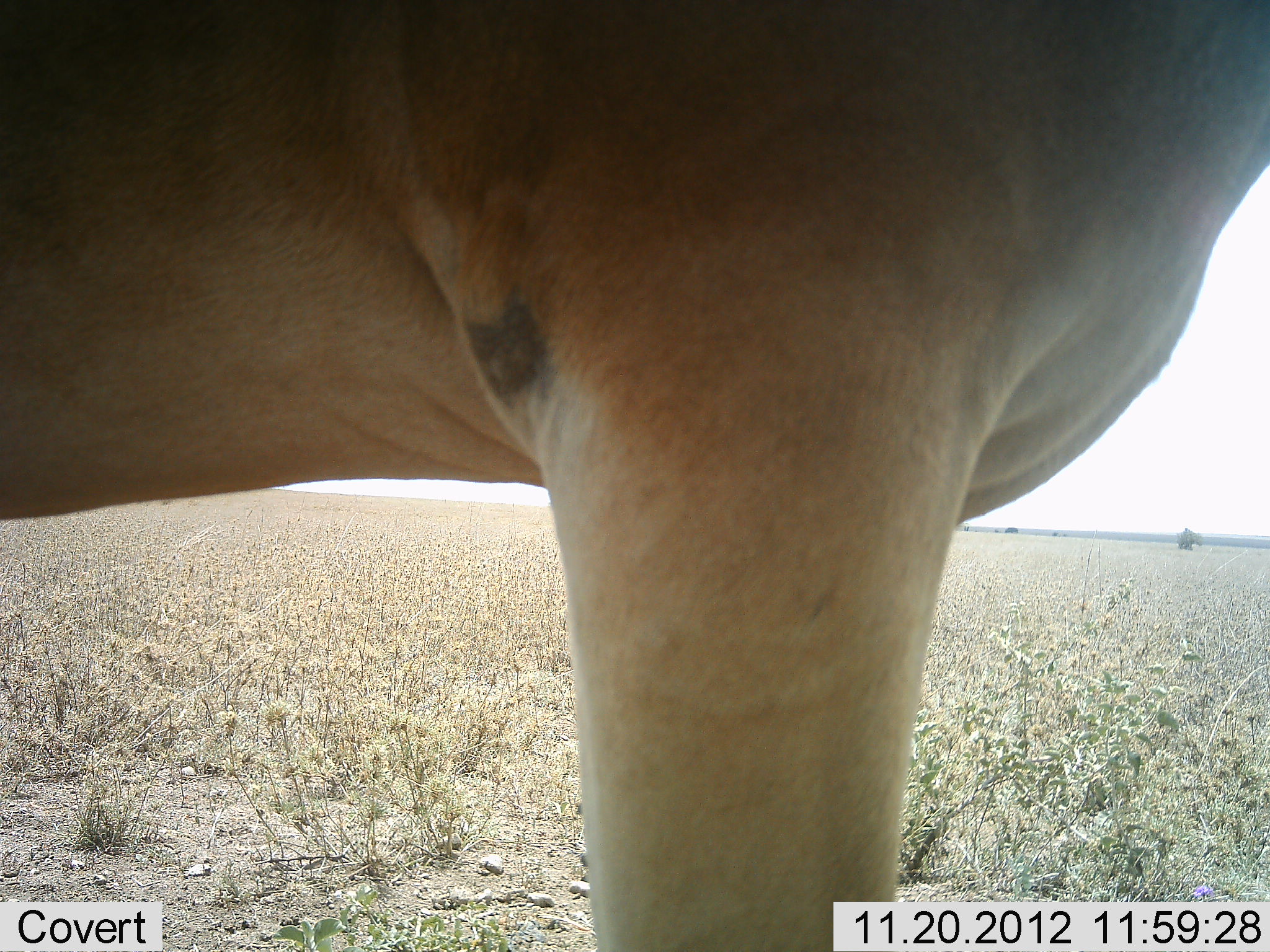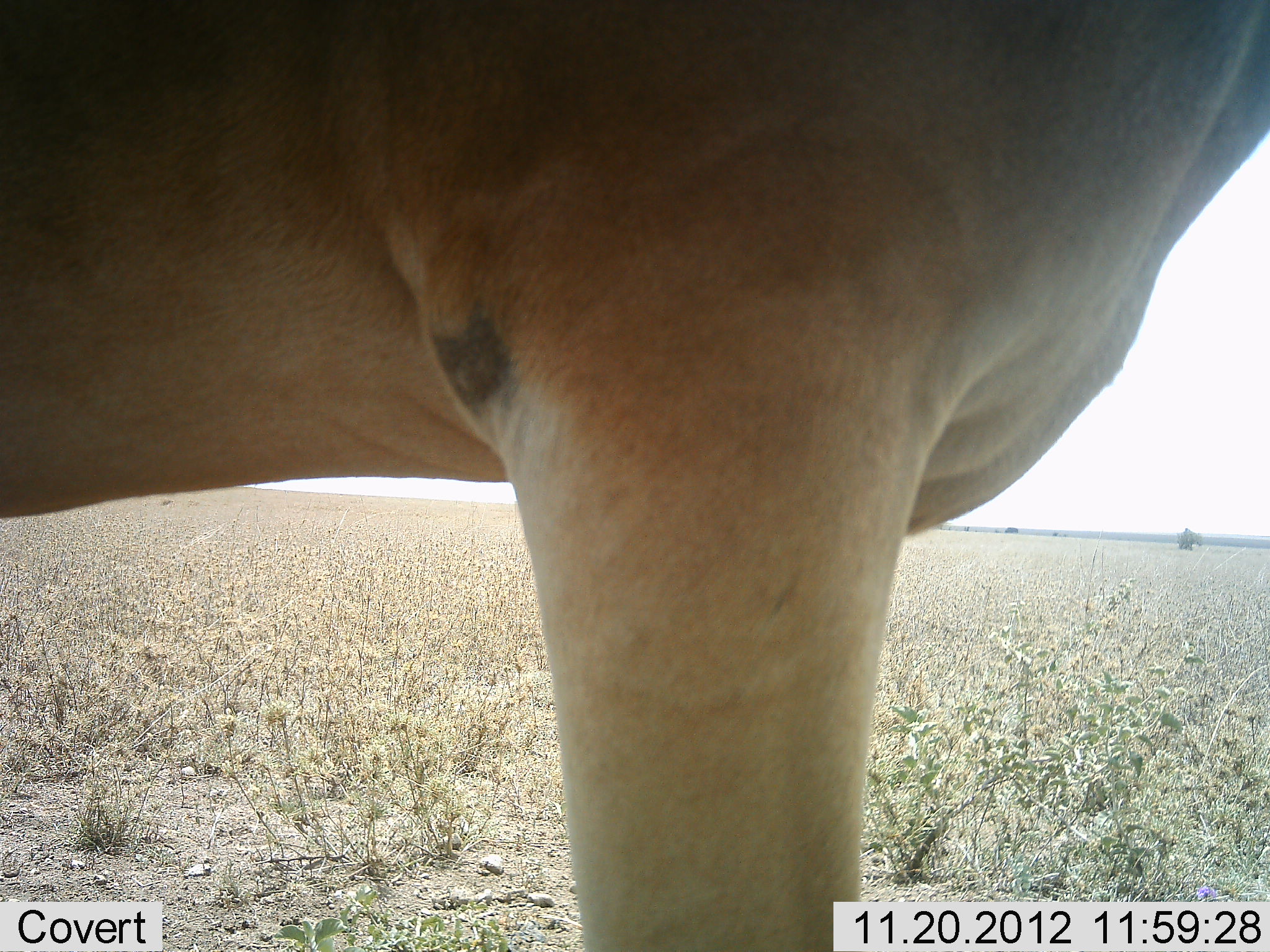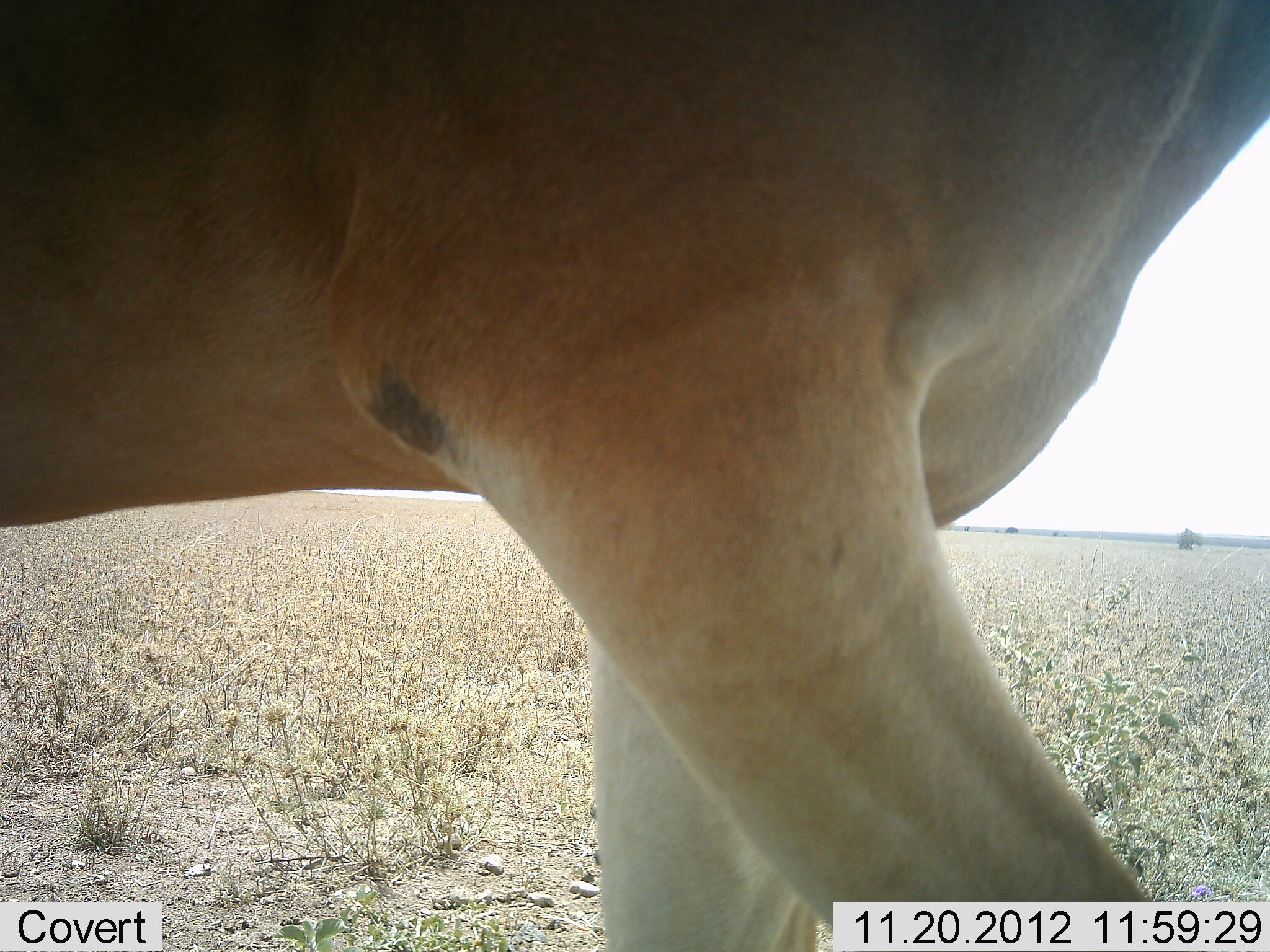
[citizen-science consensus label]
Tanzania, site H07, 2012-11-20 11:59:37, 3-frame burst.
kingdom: Animalia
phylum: Chordata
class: Mammalia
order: Artiodactyla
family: Bovidae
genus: Alcelaphus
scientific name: Alcelaphus buselaphus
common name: hartebeest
Hartebeest (Alcelaphus buselaphus), count 1. Behavior (volunteer vote fractions): standing 100%, resting 0%, moving 0%, interacting 0%. Young present (vote fraction): 0%. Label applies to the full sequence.